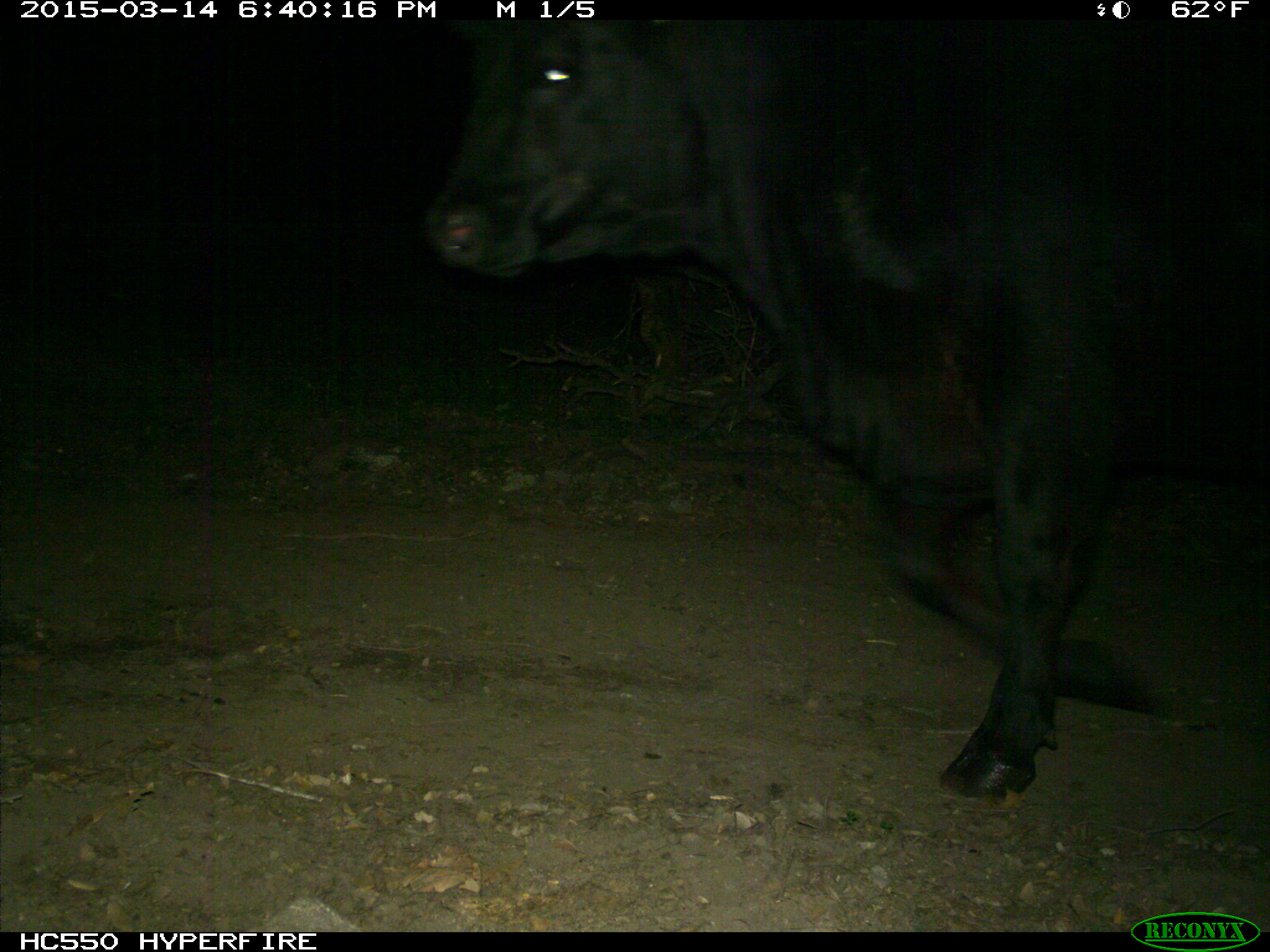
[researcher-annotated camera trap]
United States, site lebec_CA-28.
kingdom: Animalia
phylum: Chordata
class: Mammalia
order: Artiodactyla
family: Bovidae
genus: Bos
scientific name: Bos taurus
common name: domestic cow